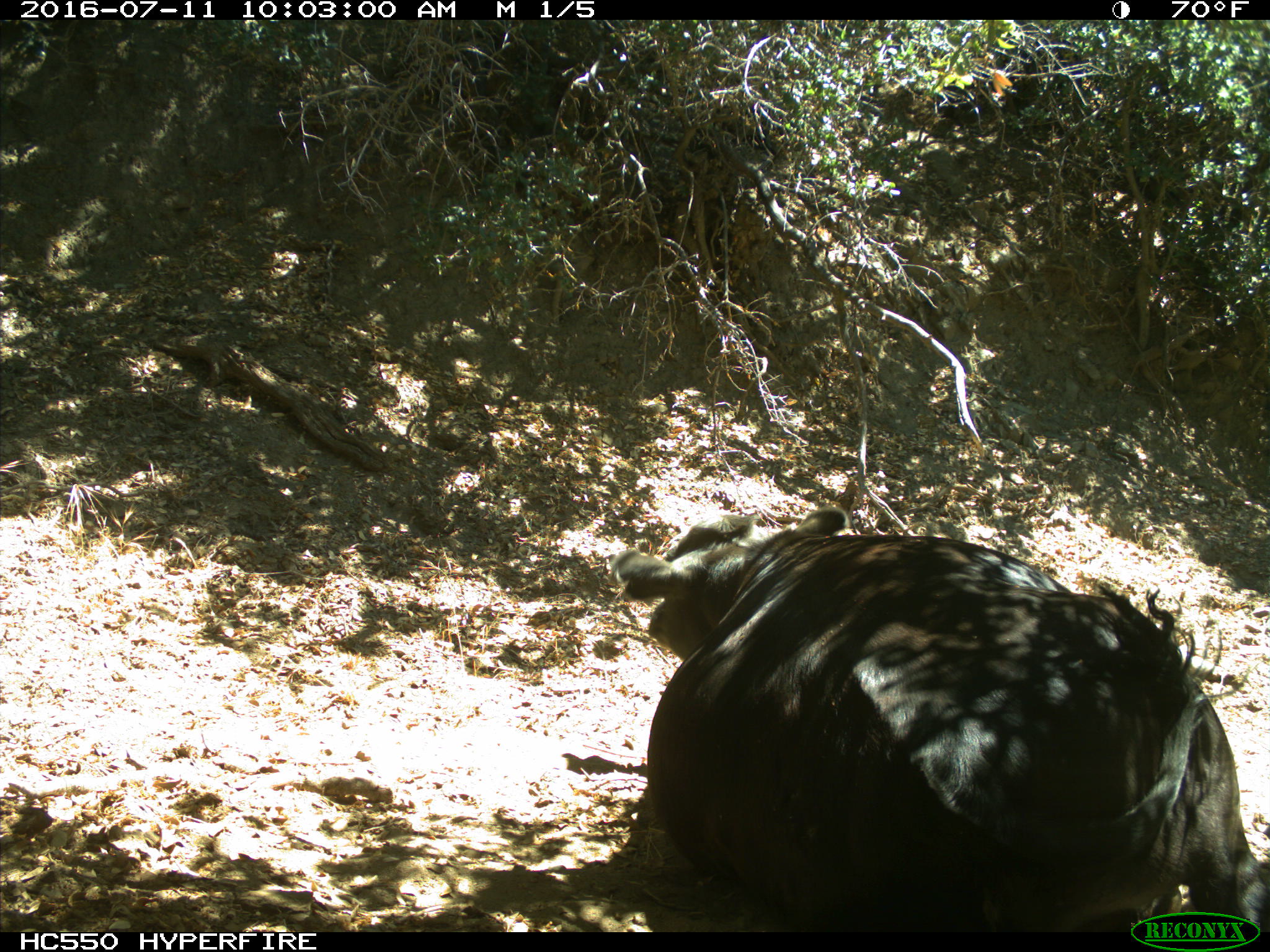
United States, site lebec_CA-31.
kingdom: Animalia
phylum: Chordata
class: Mammalia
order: Artiodactyla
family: Bovidae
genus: Bos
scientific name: Bos taurus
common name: domestic cow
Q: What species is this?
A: Bos taurus (domestic cow).